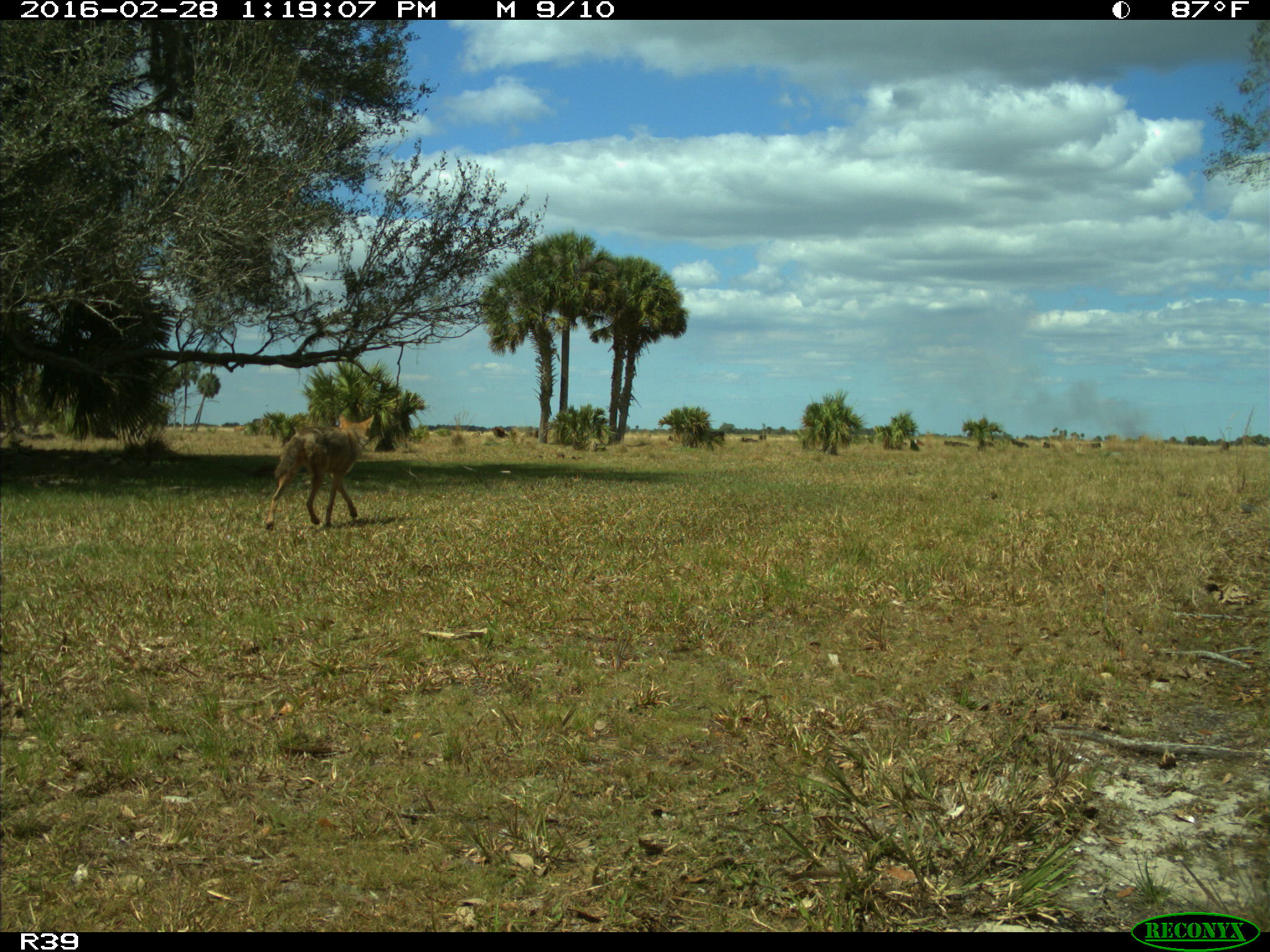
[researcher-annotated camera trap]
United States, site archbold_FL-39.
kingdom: Animalia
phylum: Chordata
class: Mammalia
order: Carnivora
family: Canidae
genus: Canis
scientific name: Canis latrans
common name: coyote